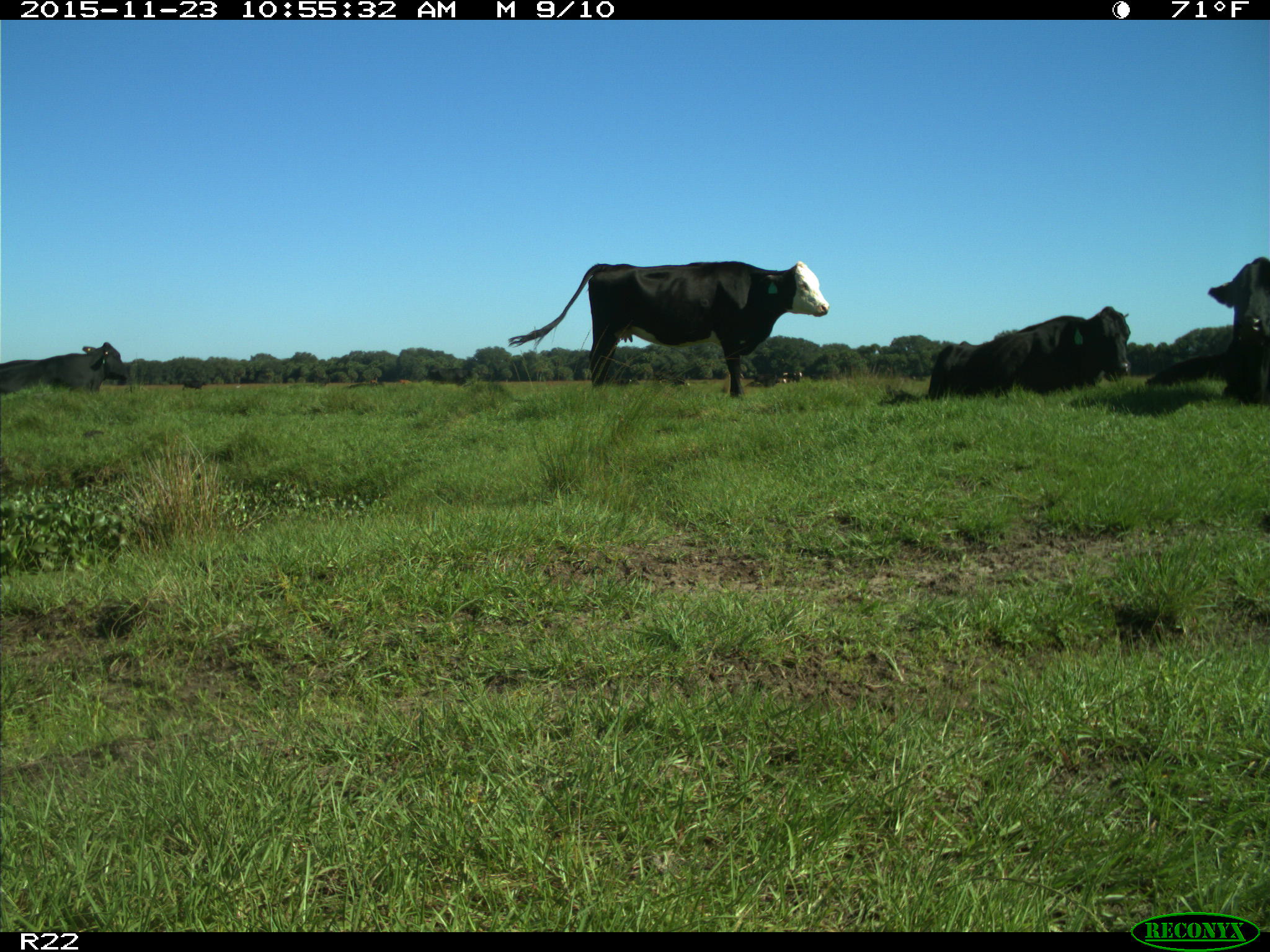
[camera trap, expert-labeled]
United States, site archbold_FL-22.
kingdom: Animalia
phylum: Chordata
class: Mammalia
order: Artiodactyla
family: Bovidae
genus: Bos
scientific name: Bos taurus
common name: domestic cow